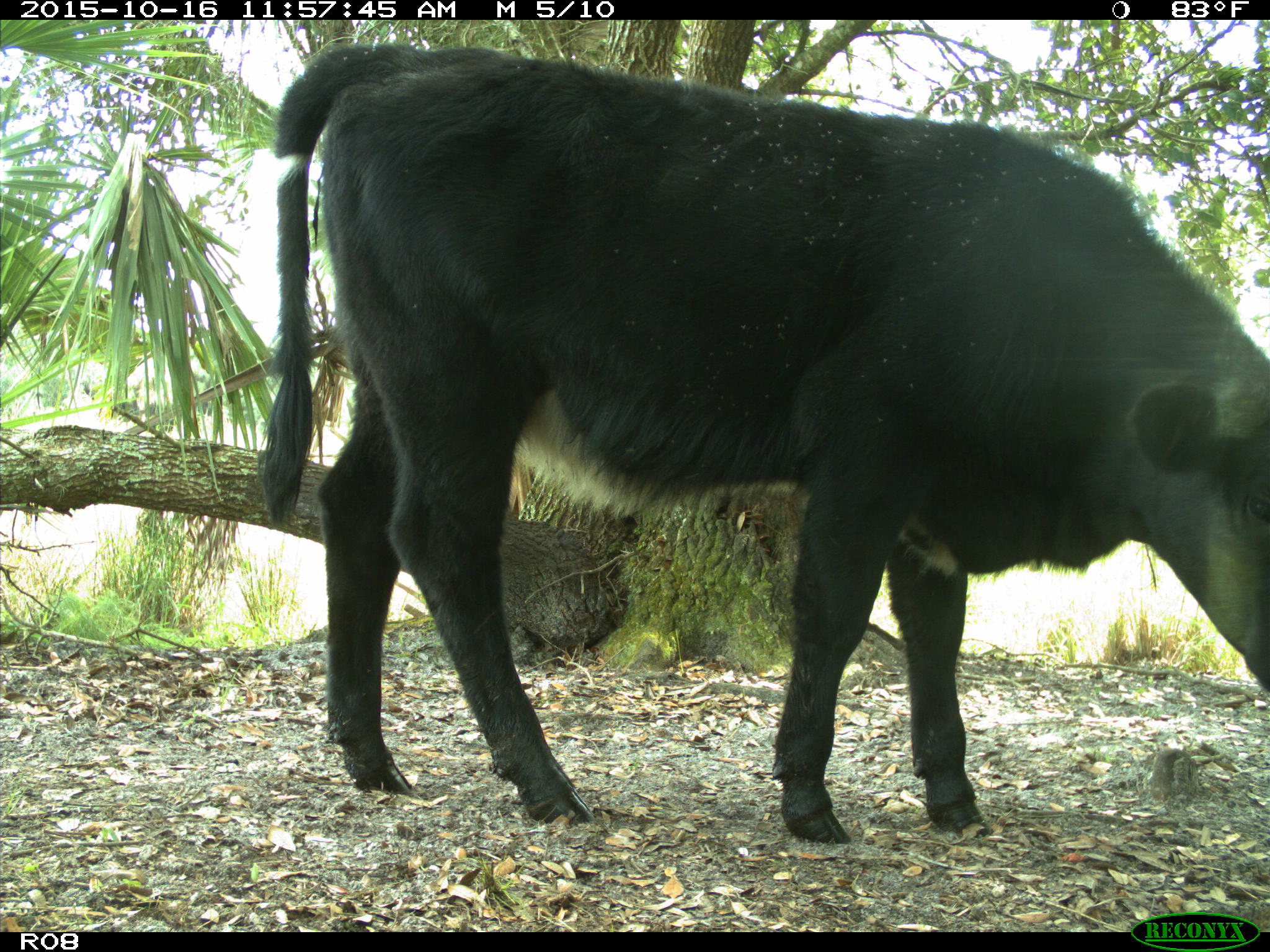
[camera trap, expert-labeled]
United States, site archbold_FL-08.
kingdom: Animalia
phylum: Chordata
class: Mammalia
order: Artiodactyla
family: Bovidae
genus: Bos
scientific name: Bos taurus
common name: domestic cow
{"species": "Bos taurus (domestic cow)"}